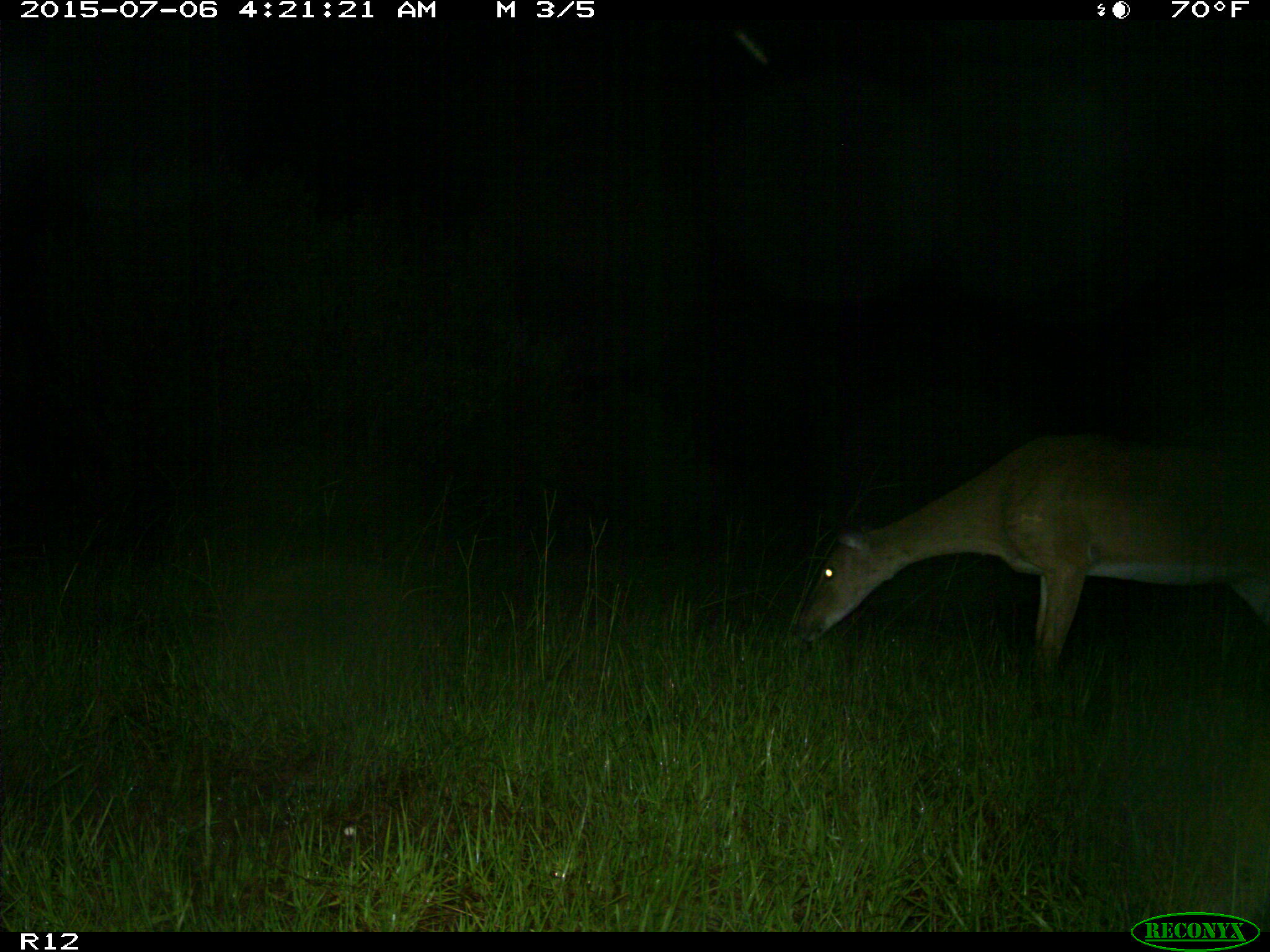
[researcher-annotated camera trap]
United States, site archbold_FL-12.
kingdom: Animalia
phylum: Chordata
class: Mammalia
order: Artiodactyla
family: Cervidae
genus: Odocoileus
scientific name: Odocoileus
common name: deer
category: unidentified deer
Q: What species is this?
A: Unidentified deer (deer) (Odocoileus).